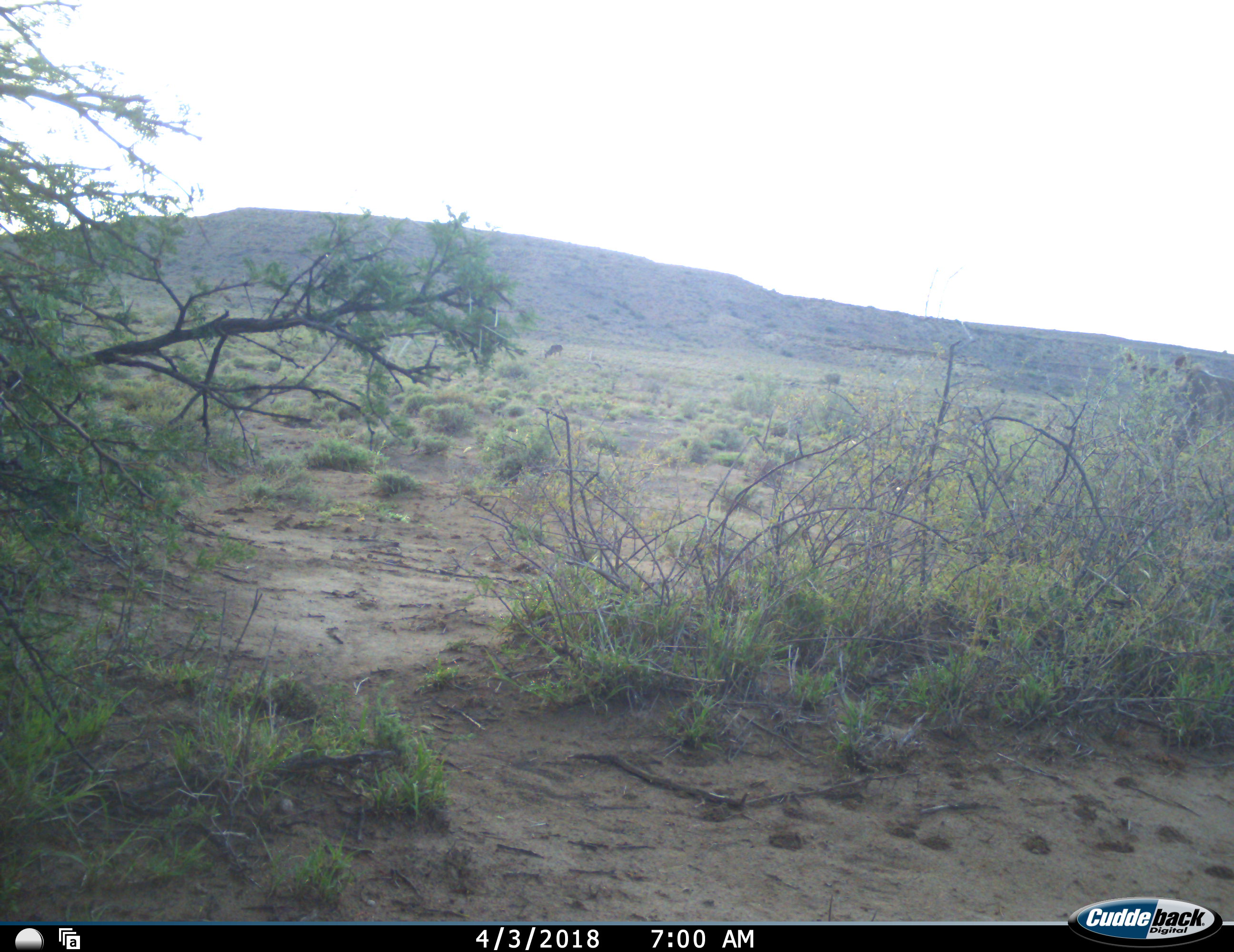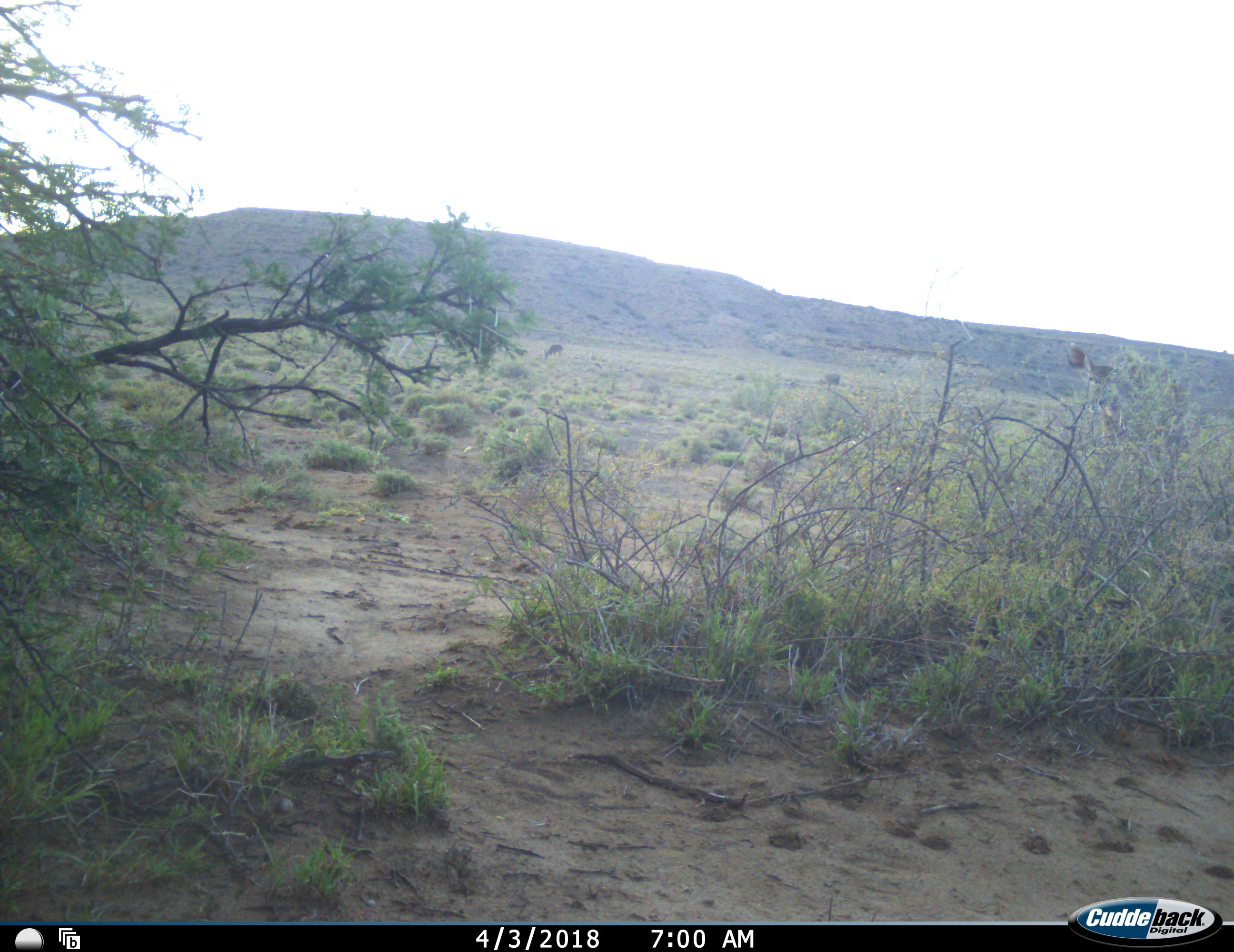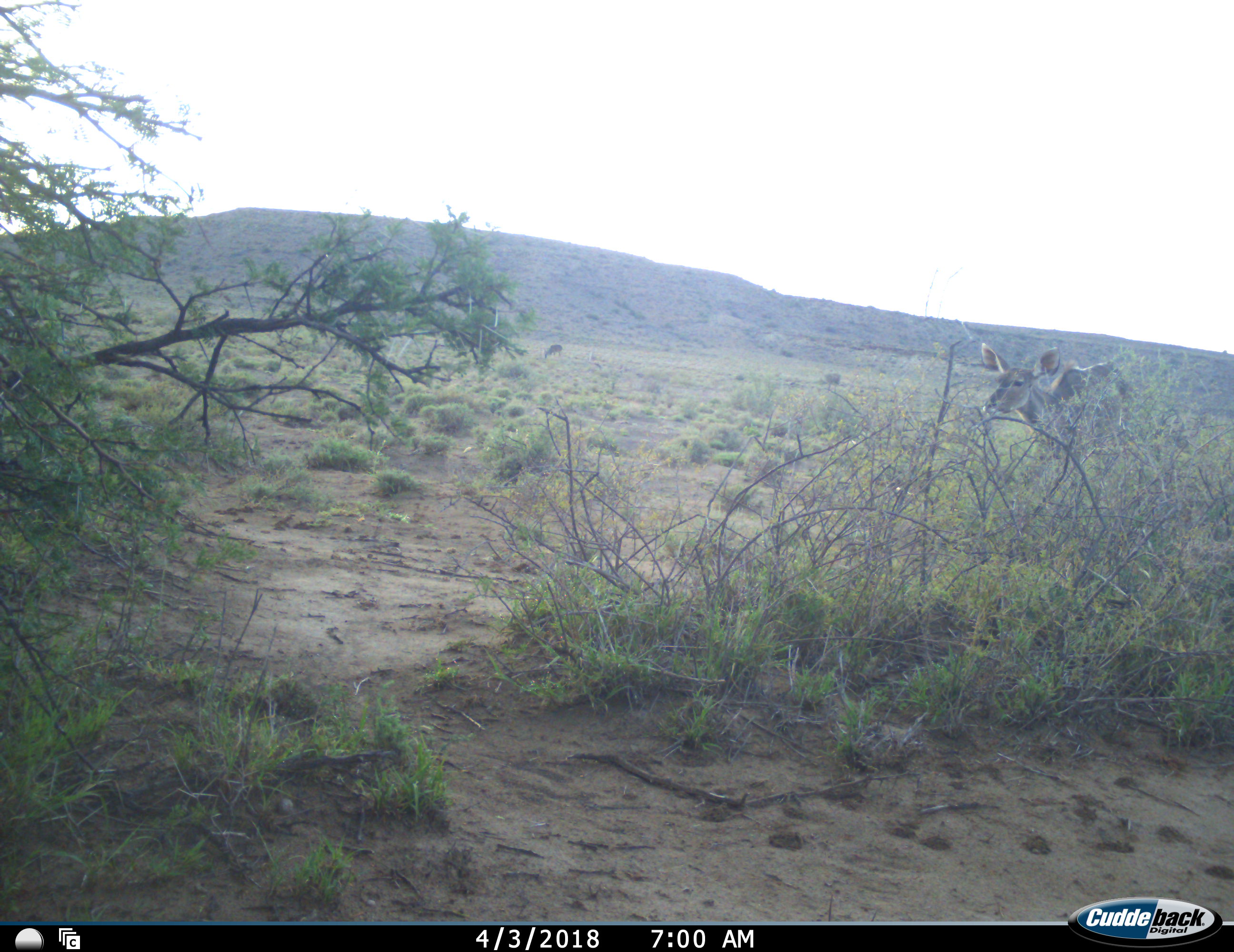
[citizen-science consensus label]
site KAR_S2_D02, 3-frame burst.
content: unidentified animal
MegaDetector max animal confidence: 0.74